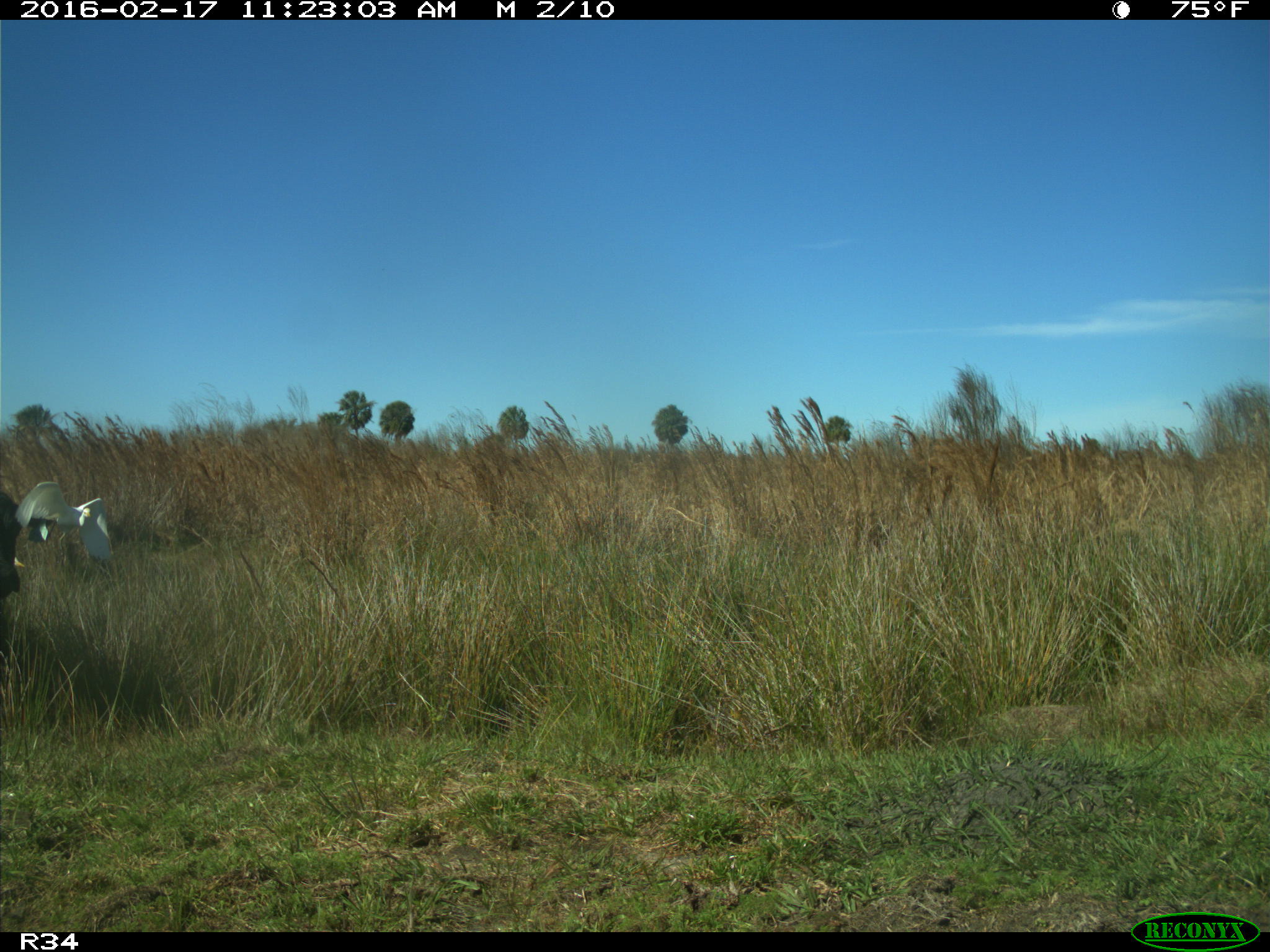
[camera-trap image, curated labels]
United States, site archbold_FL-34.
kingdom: Animalia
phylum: Chordata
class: Mammalia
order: Artiodactyla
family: Bovidae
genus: Bos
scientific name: Bos taurus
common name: domestic cow